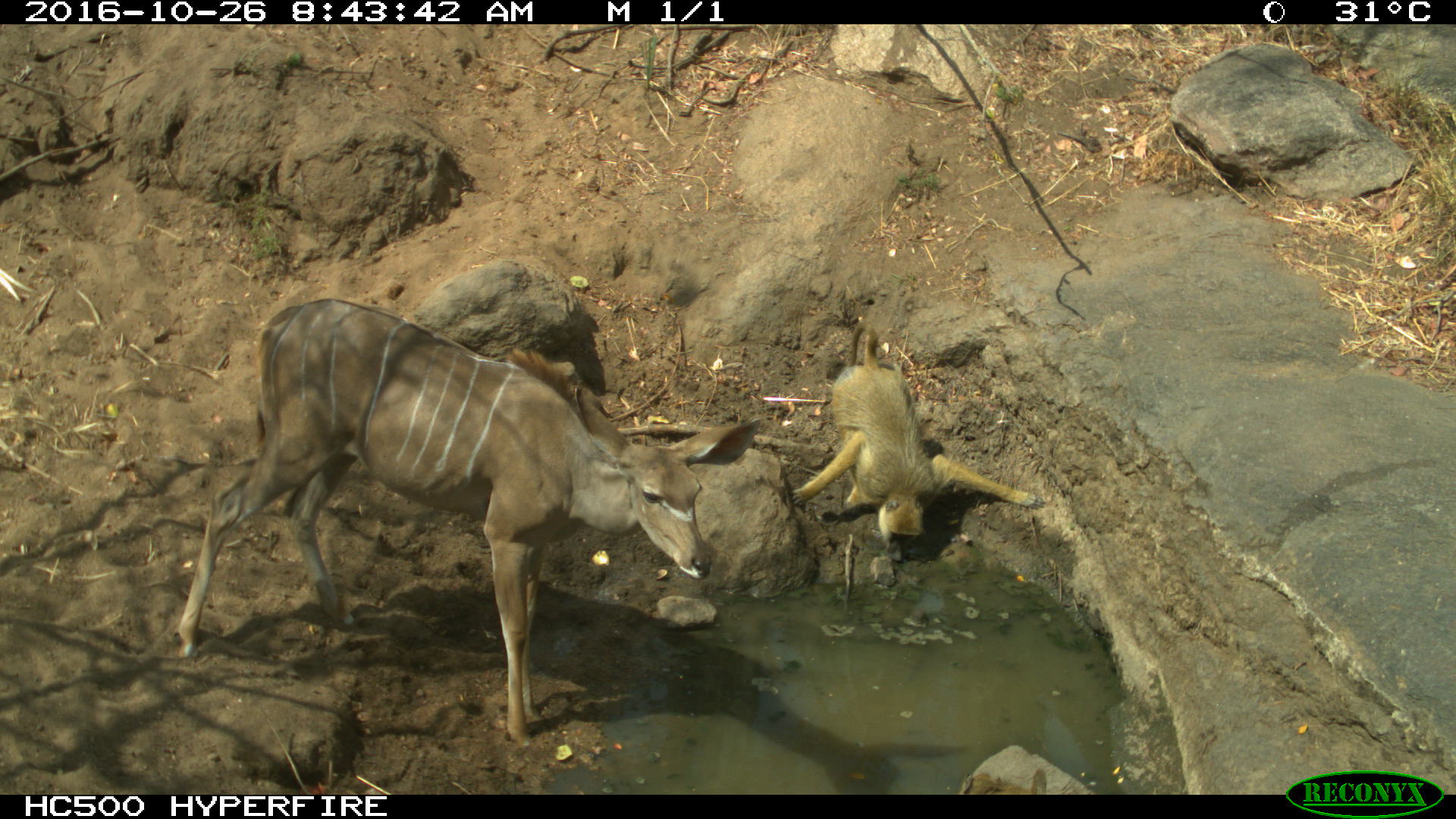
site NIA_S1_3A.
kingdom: Animalia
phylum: Chordata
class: Mammalia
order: Primates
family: Cercopithecidae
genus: Papio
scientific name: Papio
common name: baboon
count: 1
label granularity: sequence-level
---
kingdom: Animalia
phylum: Chordata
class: Mammalia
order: Artiodactyla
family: Bovidae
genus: Tragelaphus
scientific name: Tragelaphus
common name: kudu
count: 1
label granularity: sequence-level